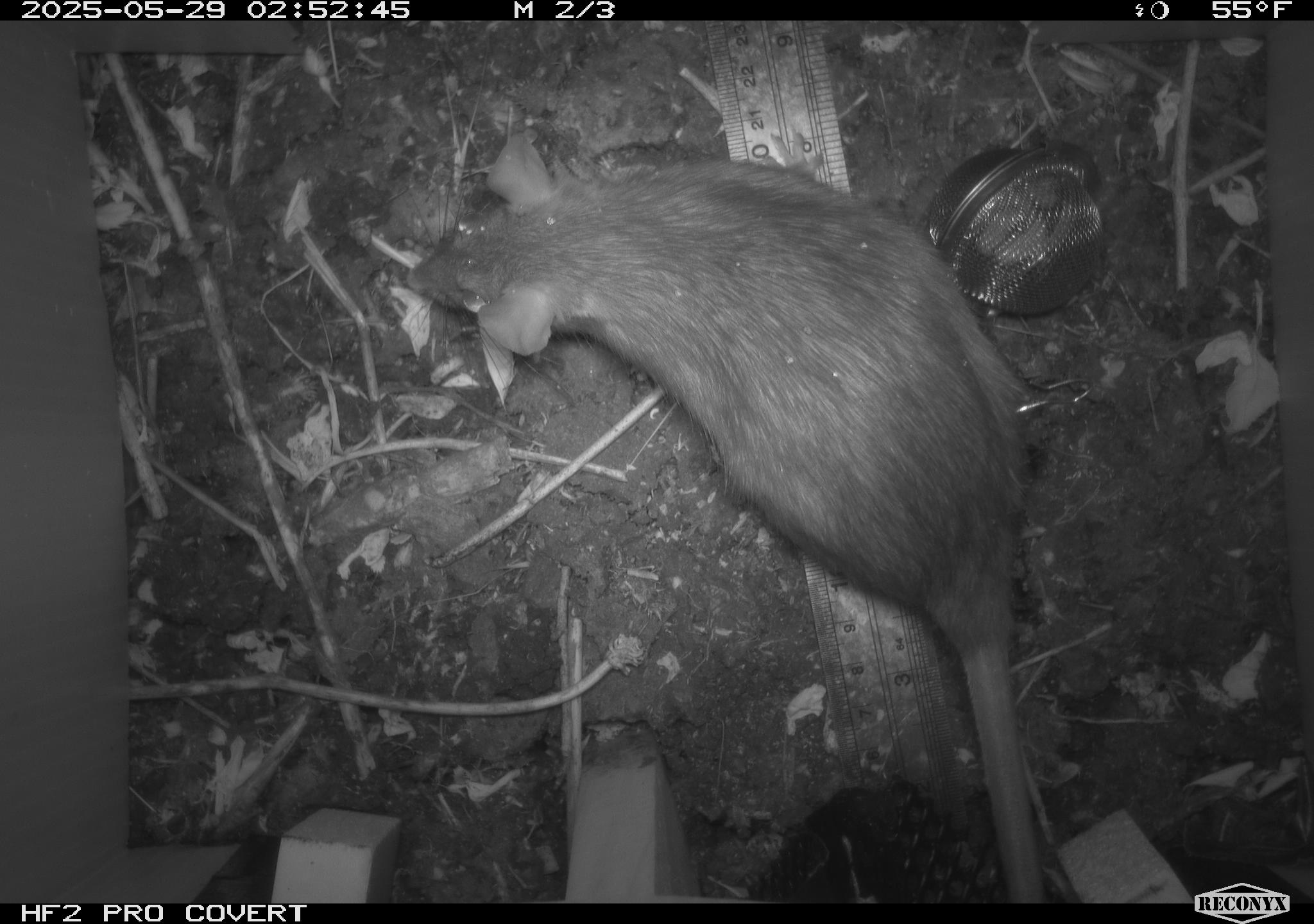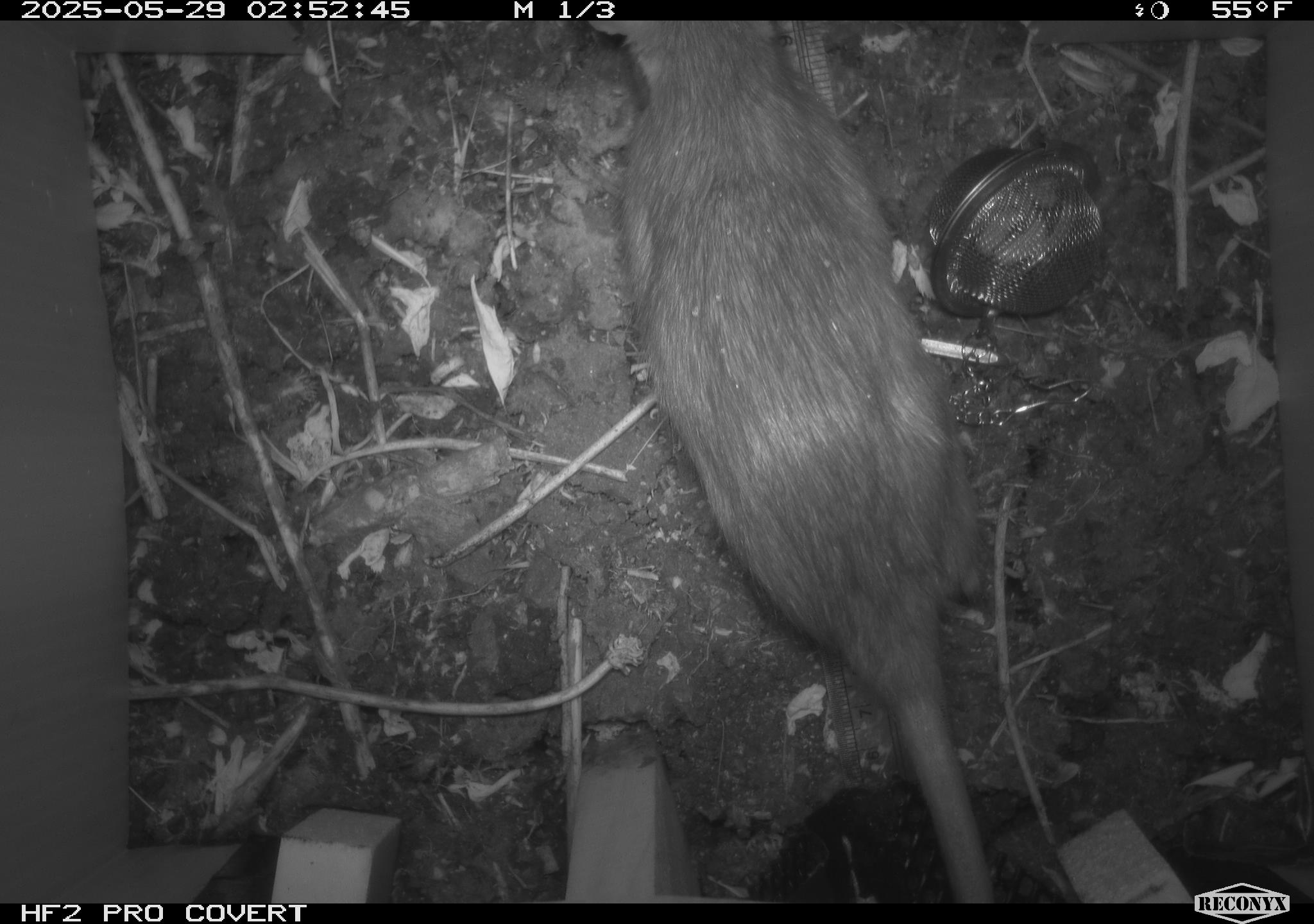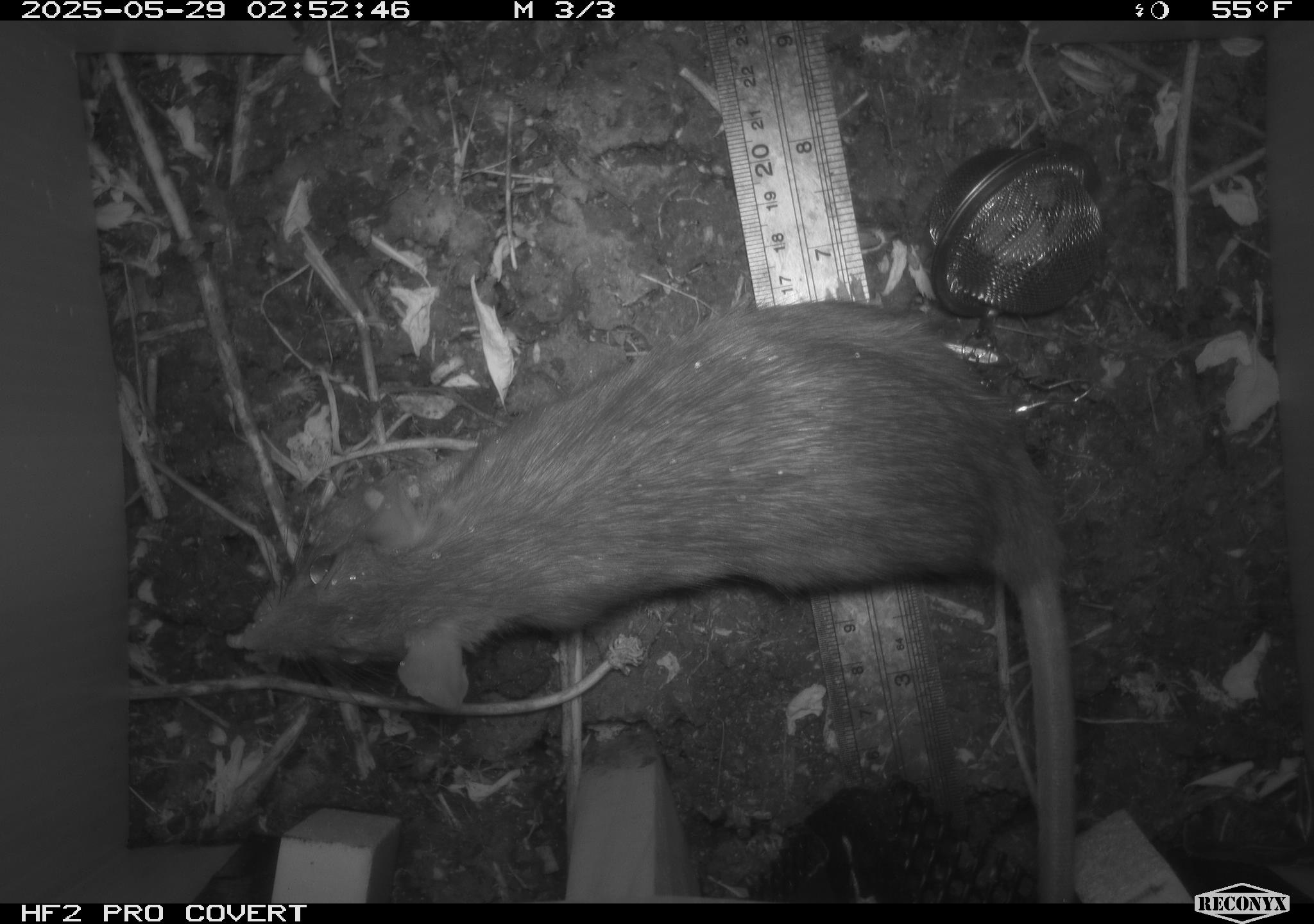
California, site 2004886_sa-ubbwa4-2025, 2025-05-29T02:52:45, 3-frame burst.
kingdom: Animalia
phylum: Chordata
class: Mammalia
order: Rodentia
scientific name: Rodentia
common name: rodent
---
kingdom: Animalia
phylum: Chordata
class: Mammalia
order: Rodentia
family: Muridae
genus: Rattus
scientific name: Rattus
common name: rat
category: rattus species